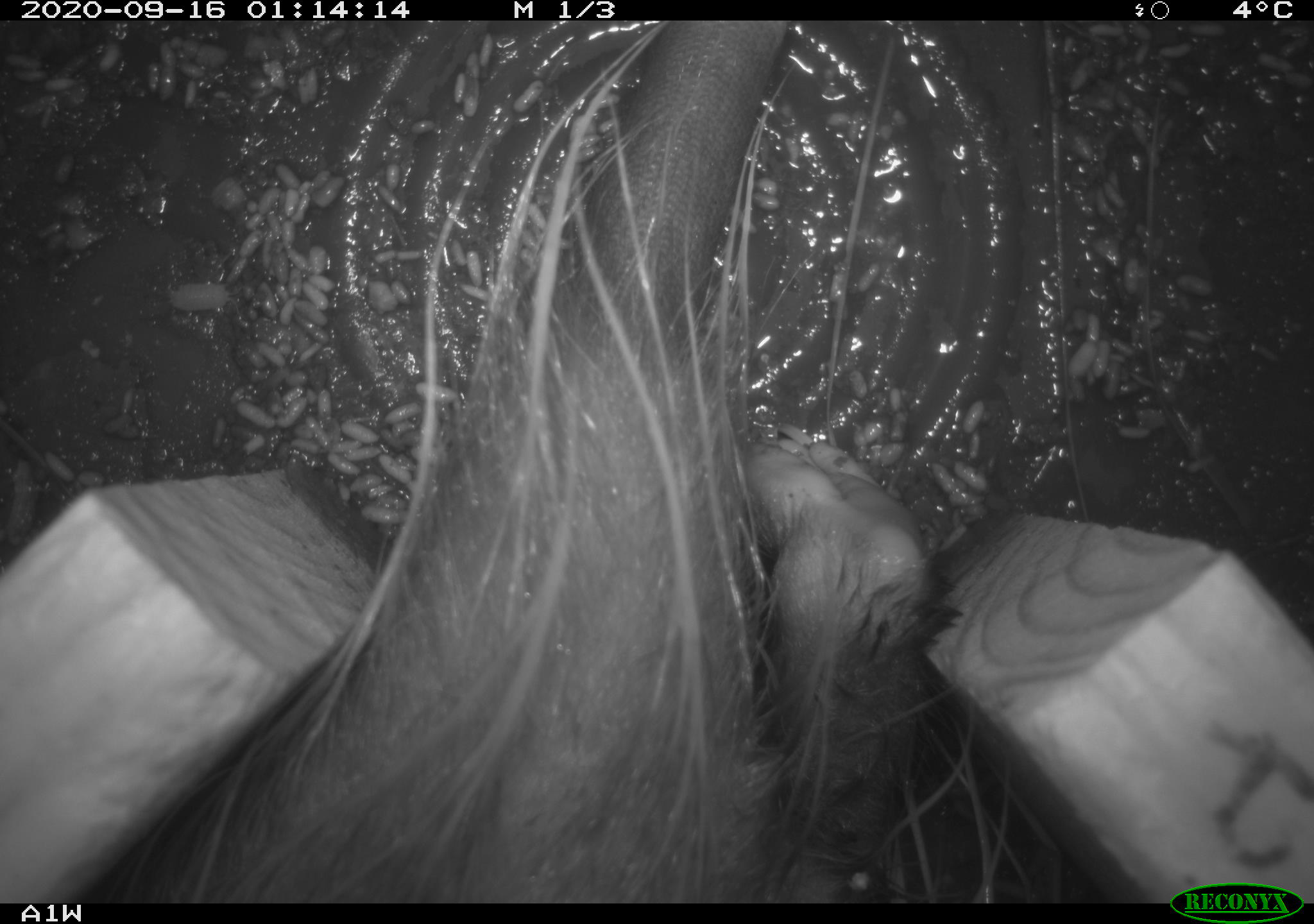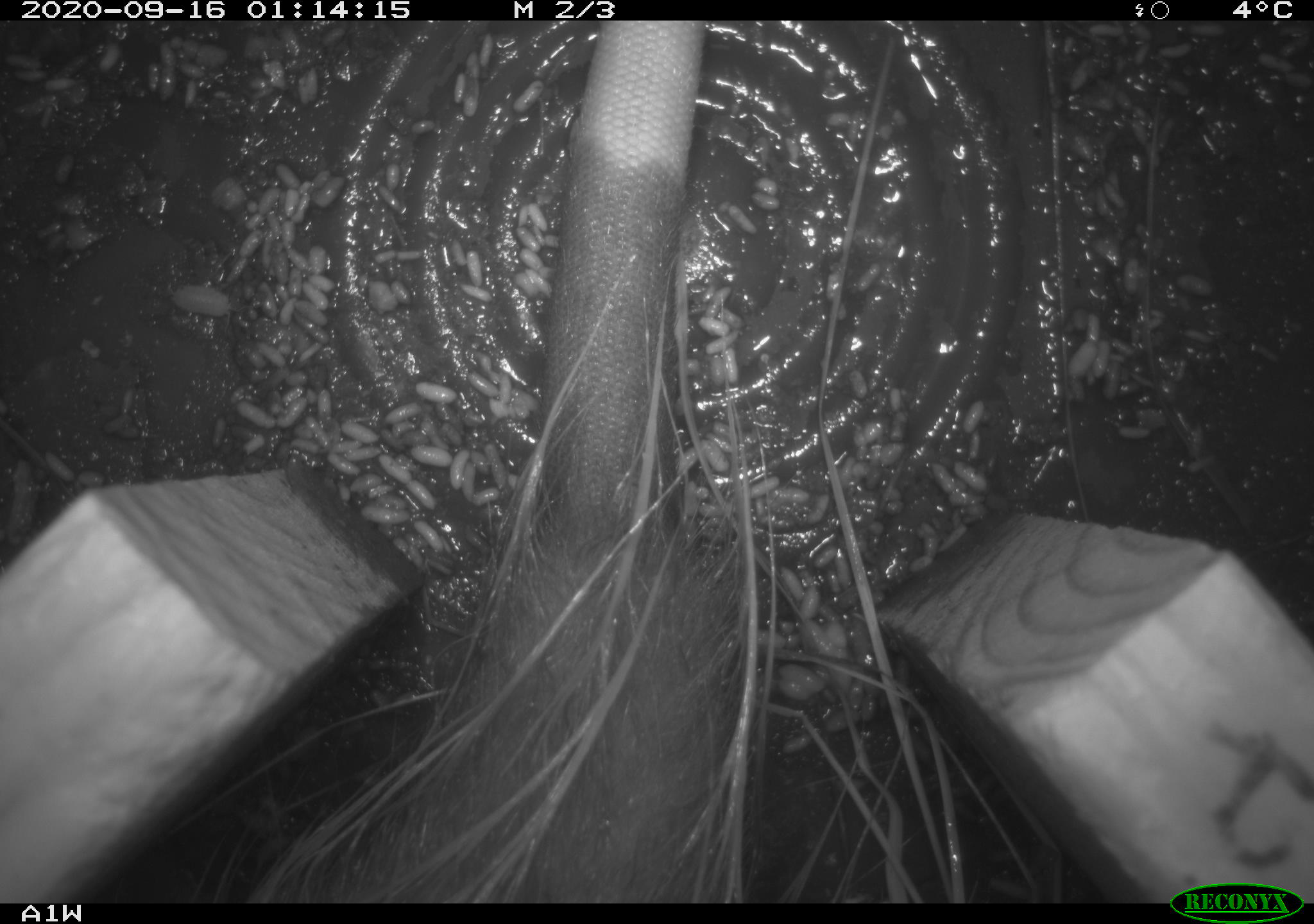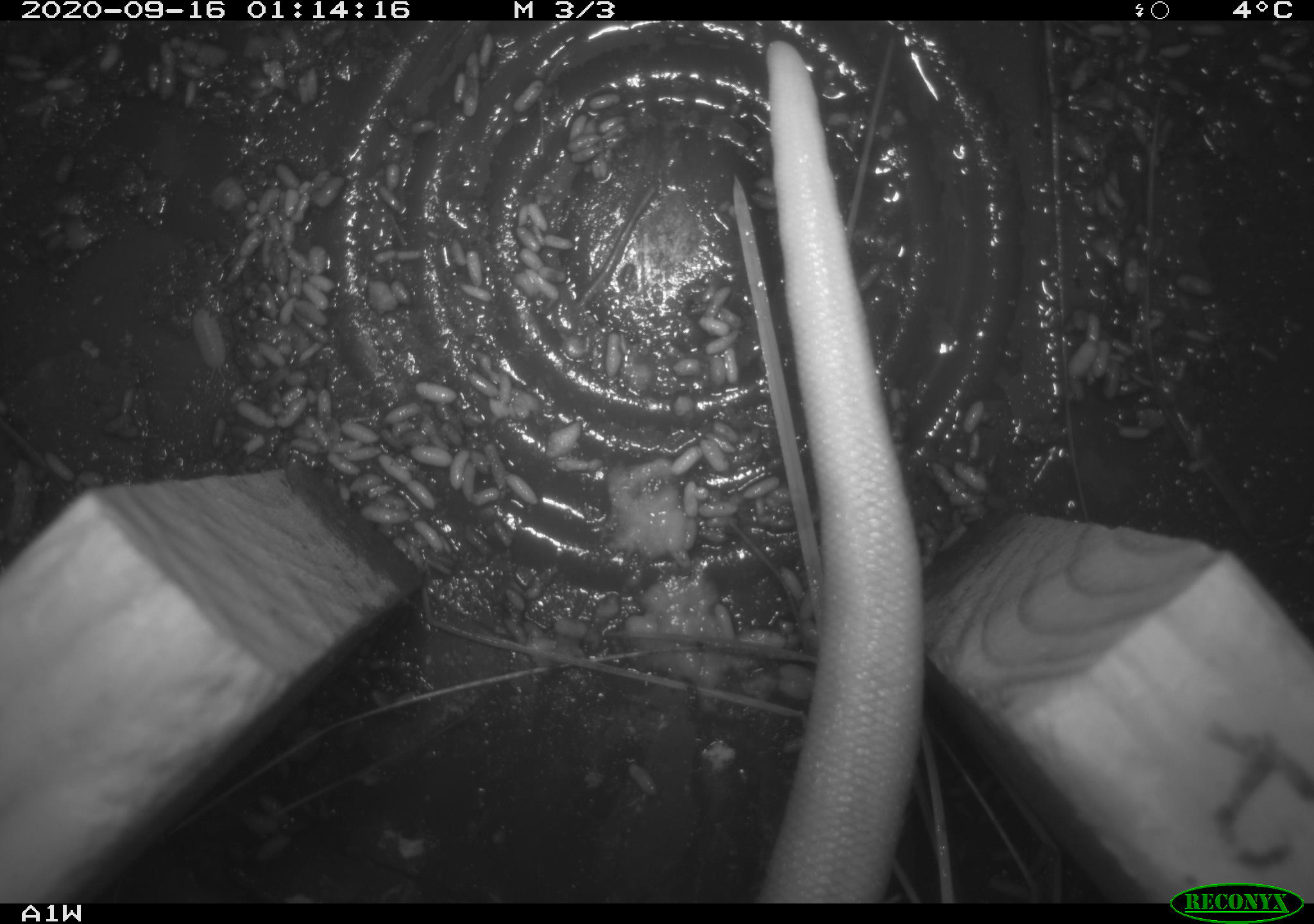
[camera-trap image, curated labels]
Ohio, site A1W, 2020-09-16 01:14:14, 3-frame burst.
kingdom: Animalia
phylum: Chordata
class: Mammalia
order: Didelphimorphia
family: Didelphidae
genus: Didelphis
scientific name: Didelphis virginiana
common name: virginia opossum